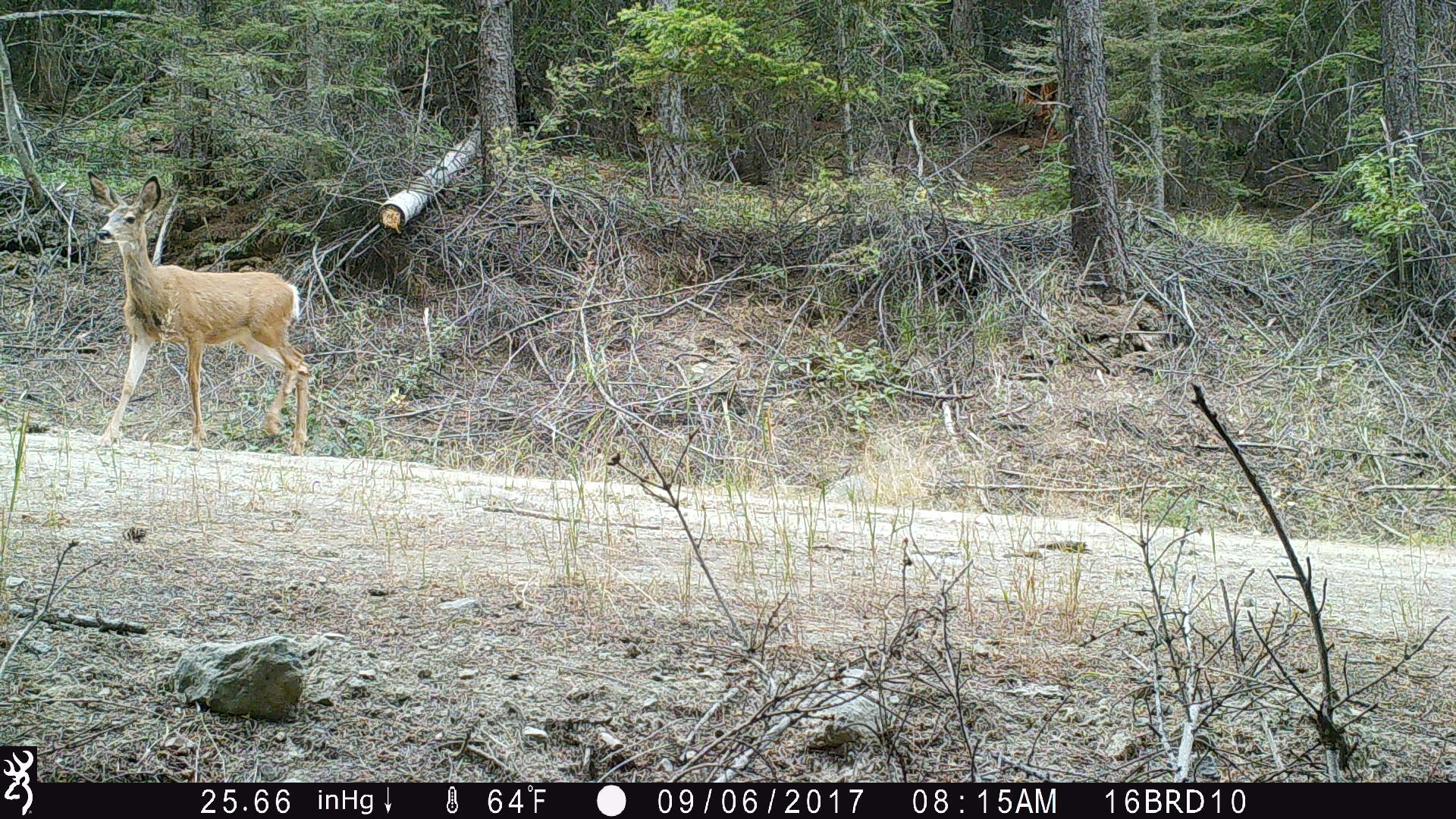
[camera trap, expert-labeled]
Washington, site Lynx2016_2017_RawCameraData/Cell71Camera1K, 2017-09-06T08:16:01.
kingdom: Animalia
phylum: Chordata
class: Mammalia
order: Artiodactyla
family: Cervidae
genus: Odocoileus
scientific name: Odocoileus hemionus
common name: mule deer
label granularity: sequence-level